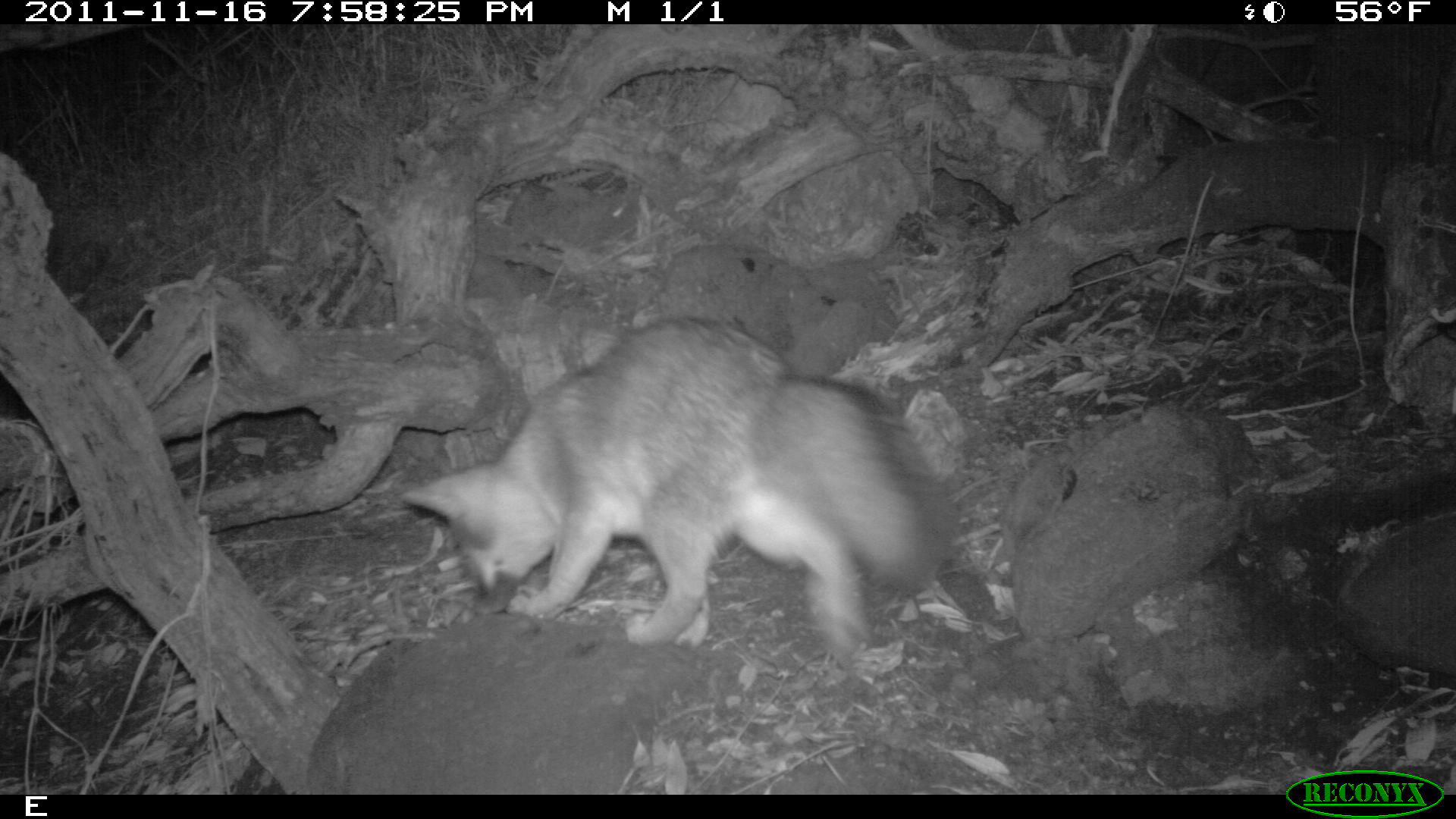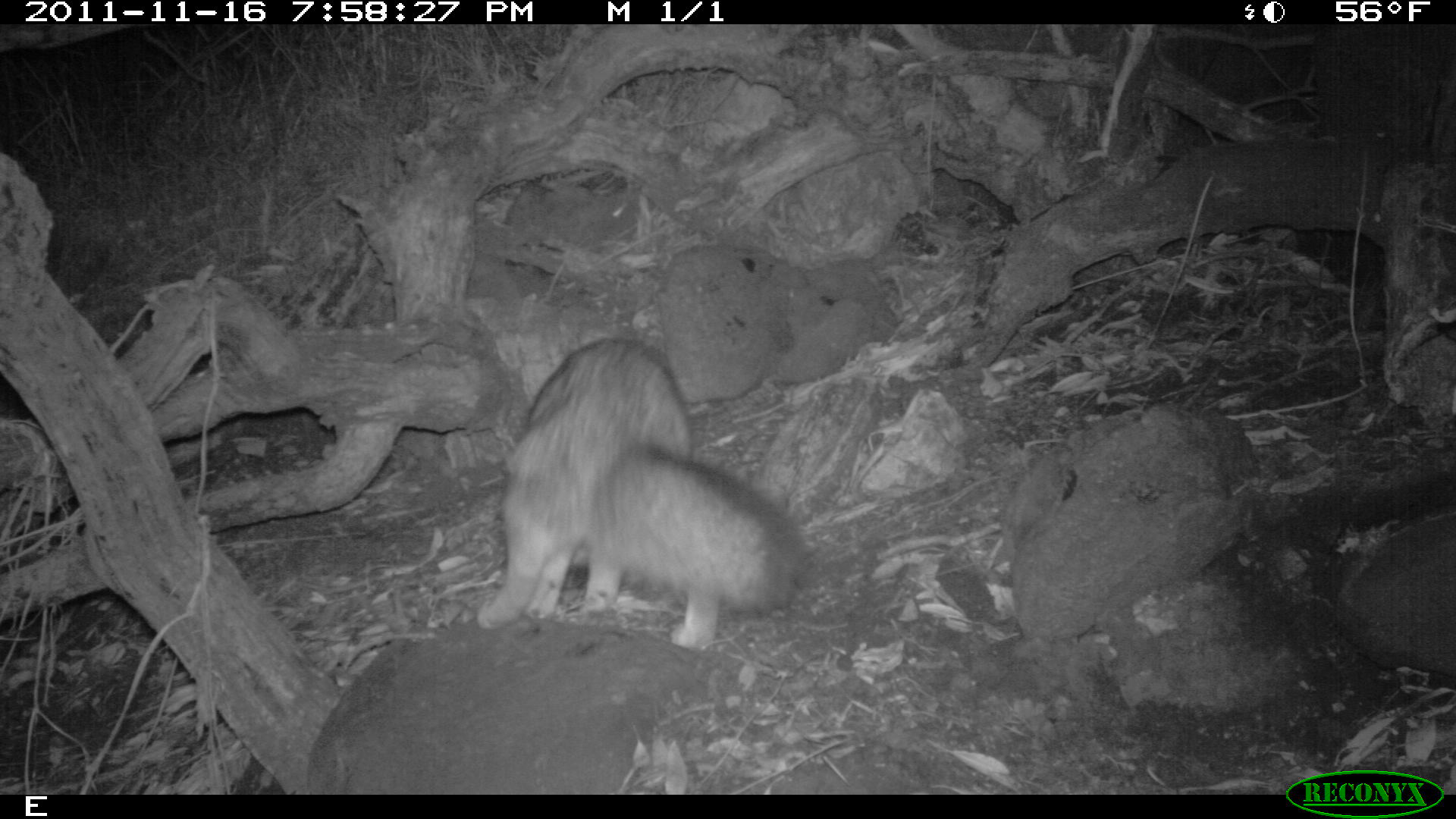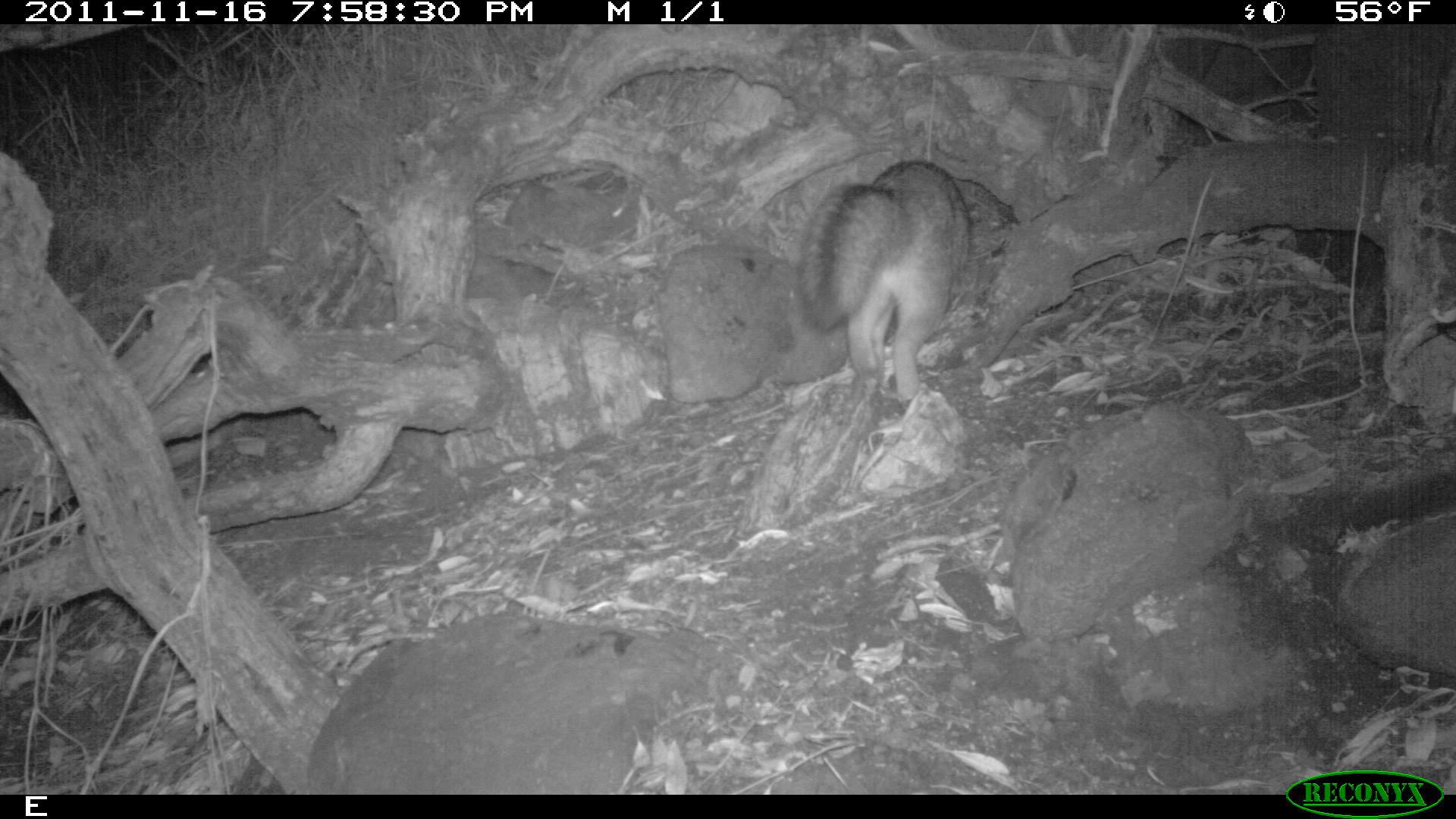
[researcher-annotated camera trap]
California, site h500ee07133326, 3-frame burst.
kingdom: Animalia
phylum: Chordata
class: Mammalia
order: Carnivora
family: Canidae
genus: Urocyon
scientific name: Urocyon littoralis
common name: island fox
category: fox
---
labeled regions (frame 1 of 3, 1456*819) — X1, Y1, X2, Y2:
fox: 397, 312, 953, 660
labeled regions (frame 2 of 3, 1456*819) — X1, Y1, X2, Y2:
fox: 476, 336, 807, 650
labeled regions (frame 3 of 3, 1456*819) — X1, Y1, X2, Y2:
fox: 795, 156, 970, 412